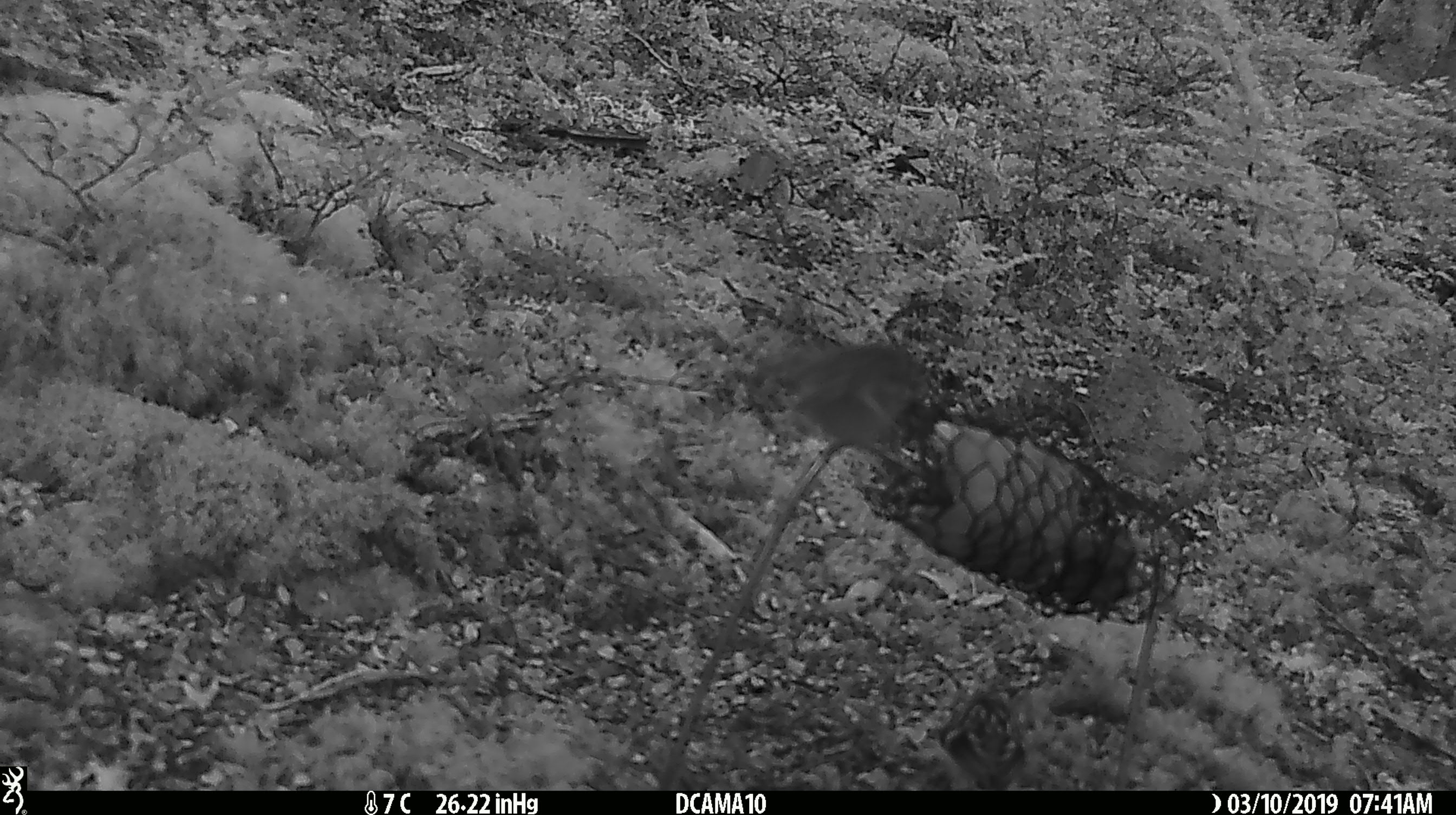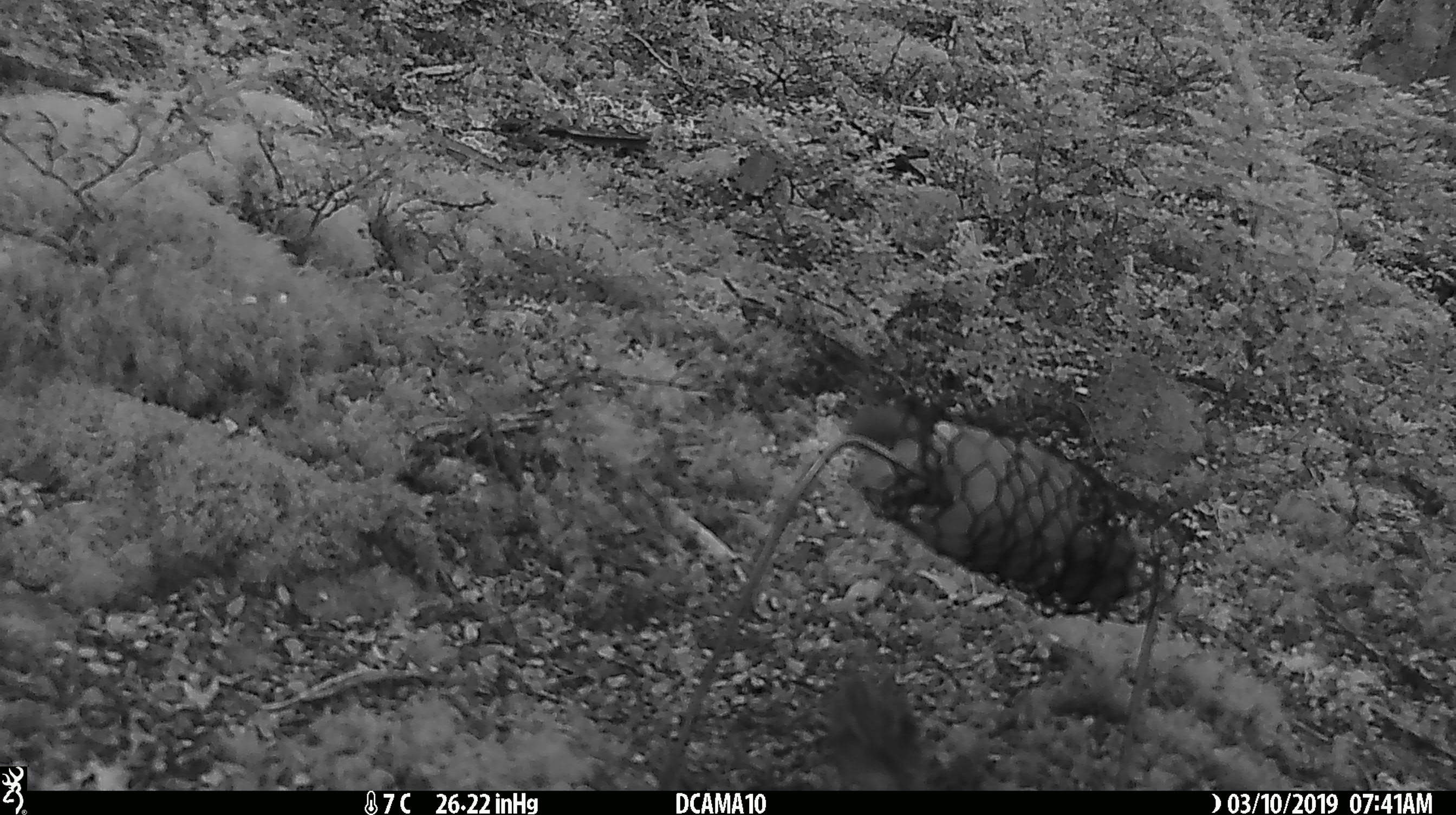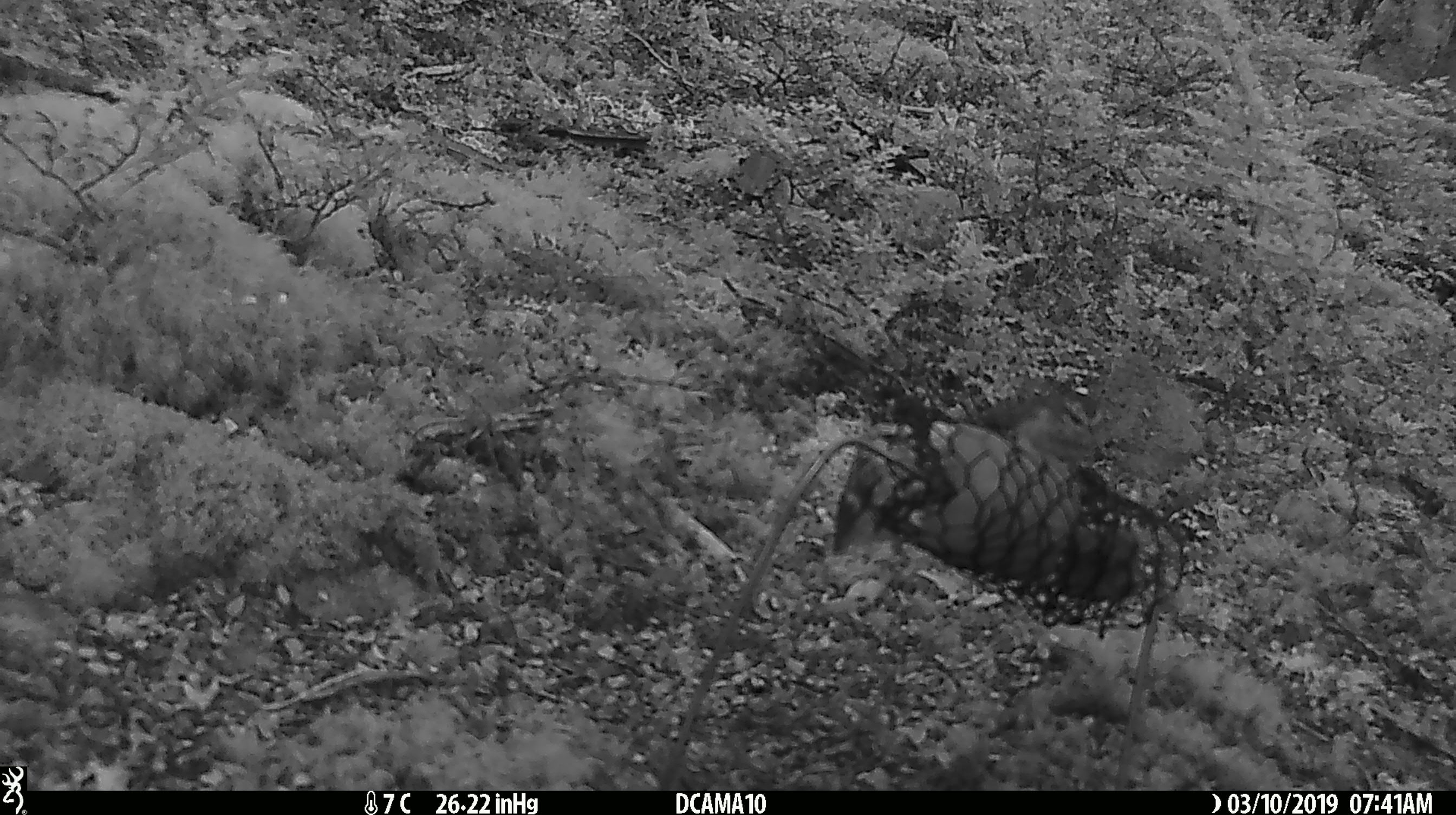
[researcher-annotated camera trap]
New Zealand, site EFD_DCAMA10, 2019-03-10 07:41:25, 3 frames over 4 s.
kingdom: Animalia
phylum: Chordata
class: Aves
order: Passeriformes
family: Acanthisittidae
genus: Acanthisitta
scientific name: Acanthisitta chloris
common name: rifleman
Rifleman (Acanthisitta chloris).